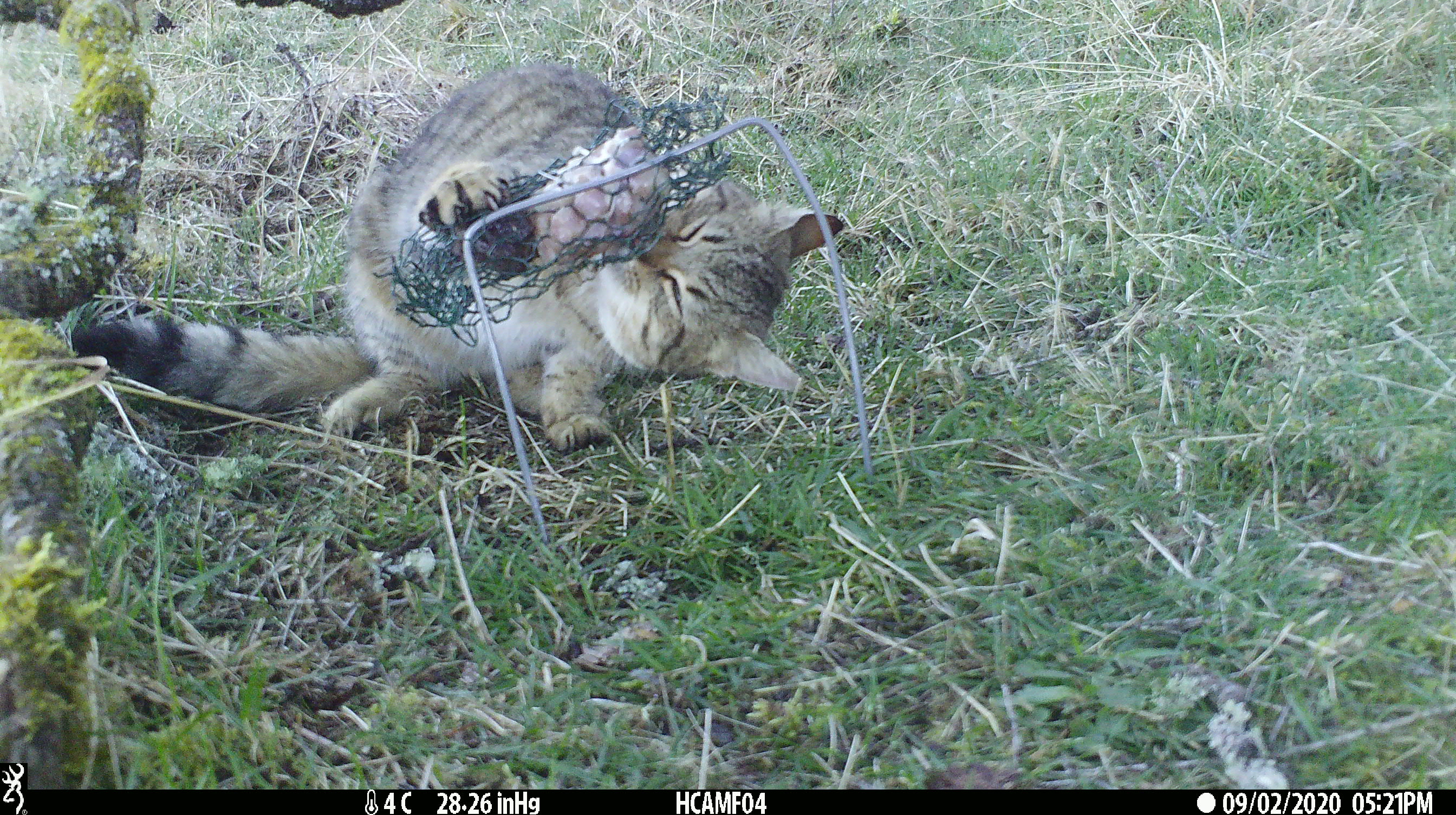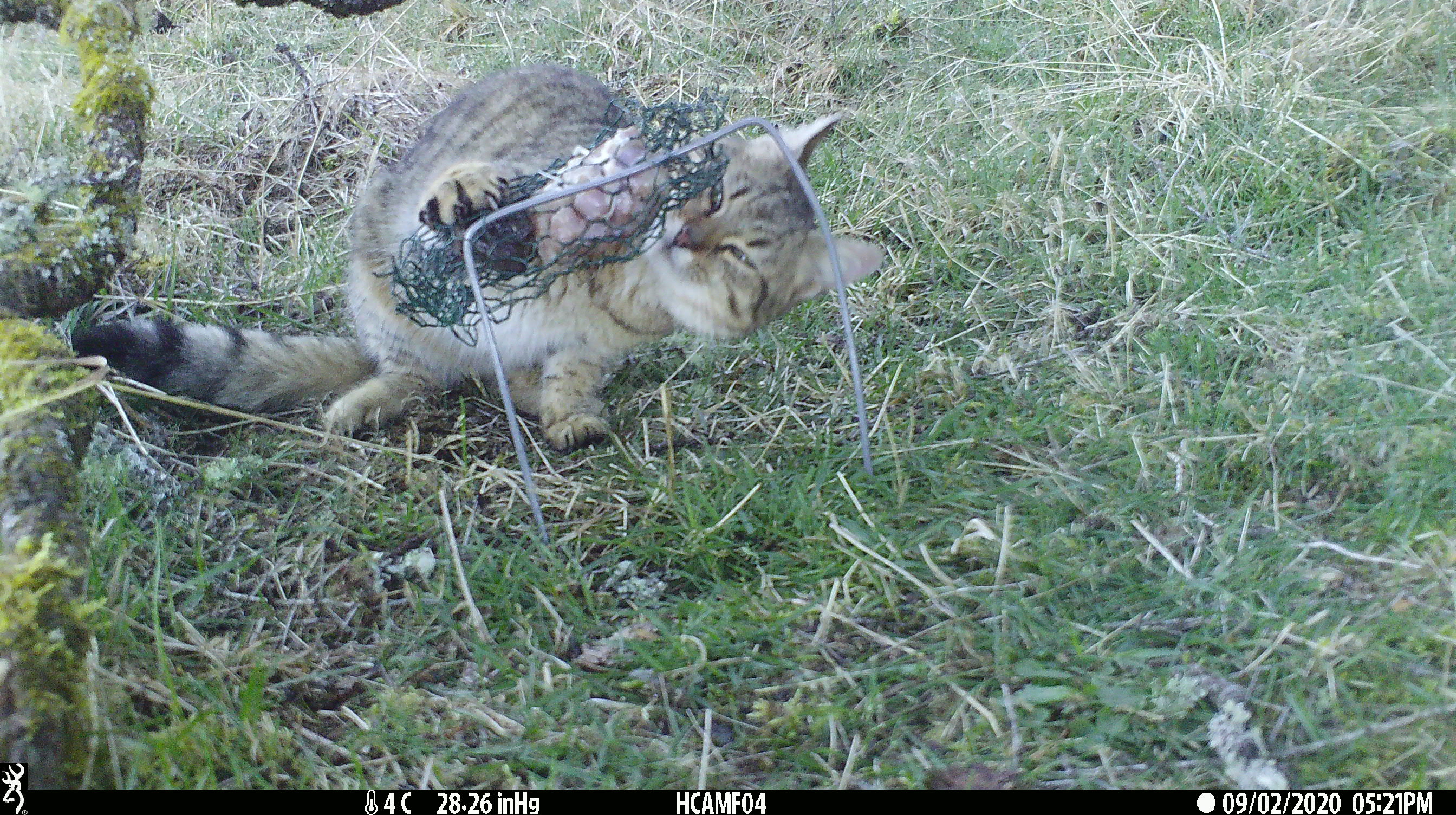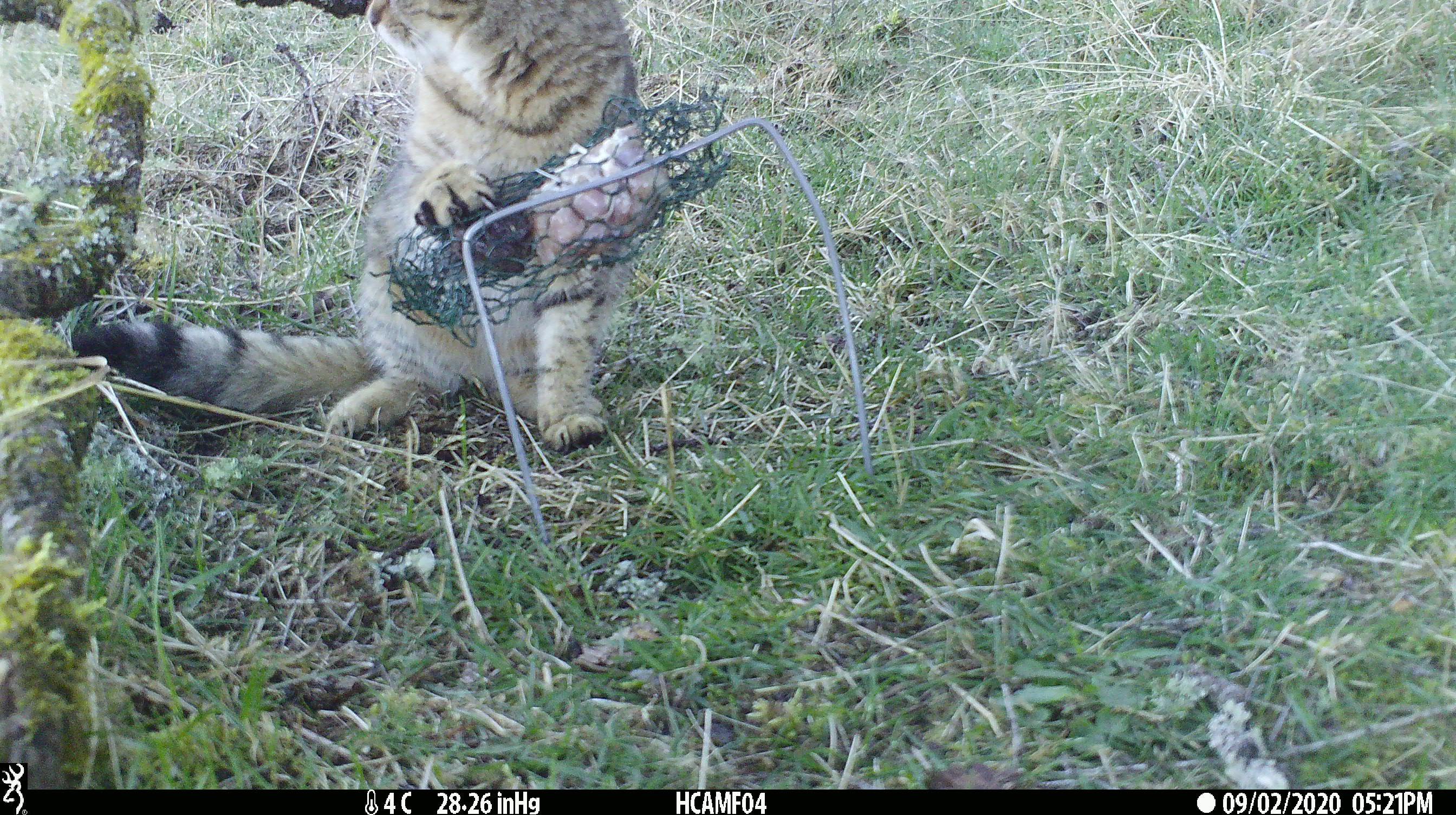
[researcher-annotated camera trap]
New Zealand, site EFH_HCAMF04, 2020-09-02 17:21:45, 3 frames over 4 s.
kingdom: Animalia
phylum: Chordata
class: Mammalia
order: Carnivora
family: Felidae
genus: Felis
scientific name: Felis catus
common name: domestic cat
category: cat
Cat (domestic cat) (Felis catus).